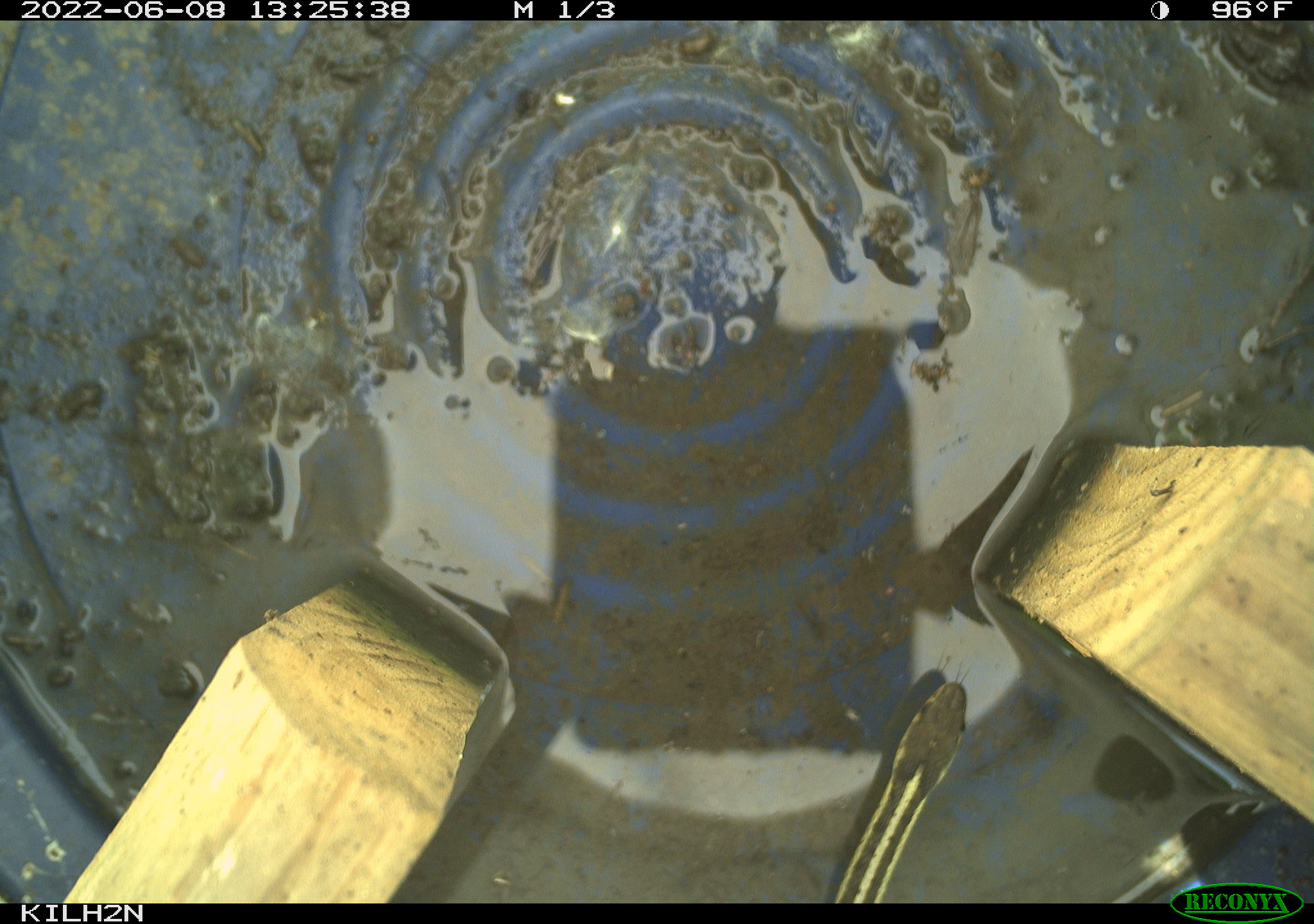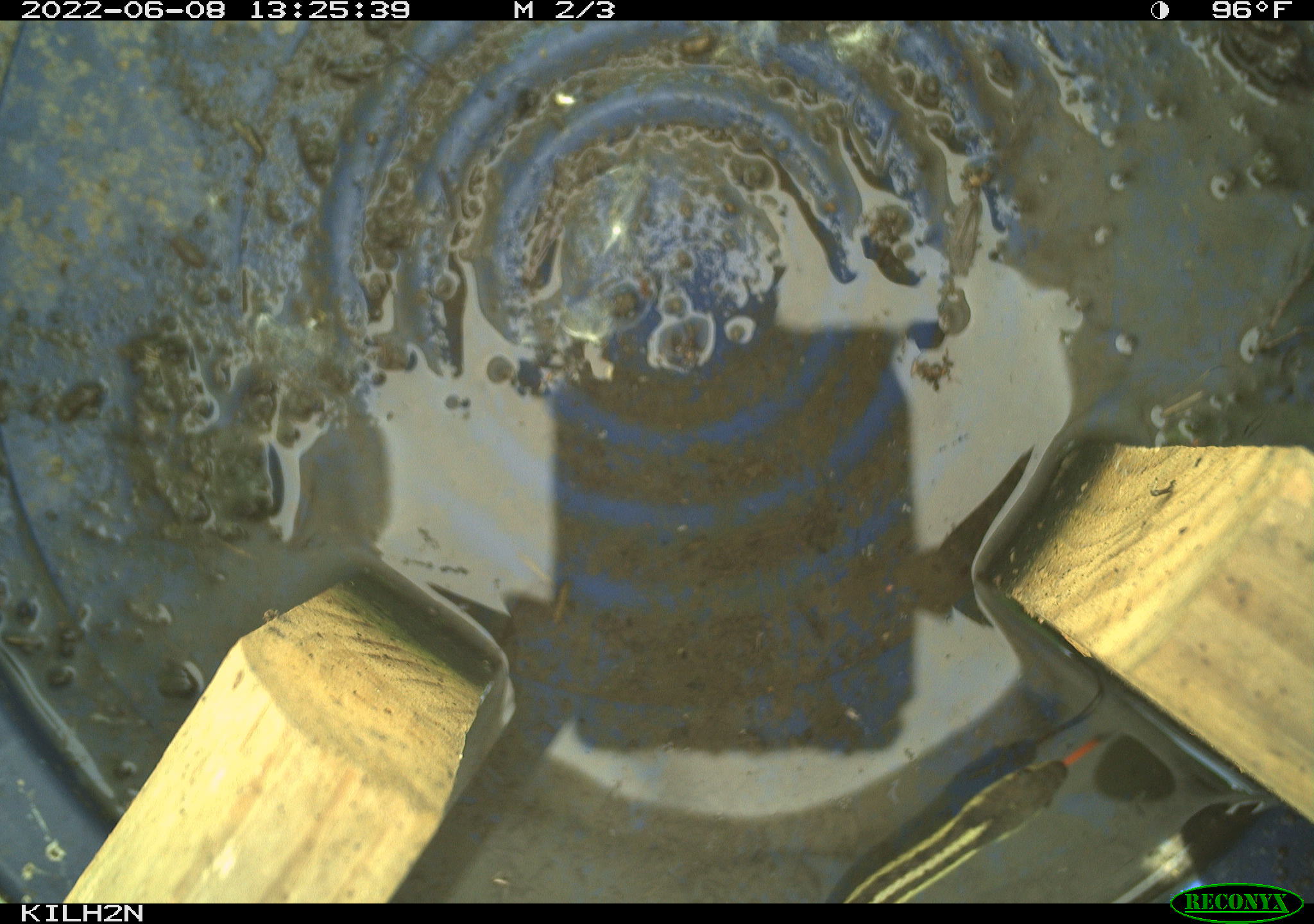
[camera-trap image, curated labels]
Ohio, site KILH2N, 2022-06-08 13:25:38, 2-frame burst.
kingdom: Animalia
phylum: Chordata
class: Reptilia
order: Squamata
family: Colubridae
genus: Thamnophis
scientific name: Thamnophis sirtalis sirtalis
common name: eastern gartersnake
Eastern gartersnake (Thamnophis sirtalis sirtalis).